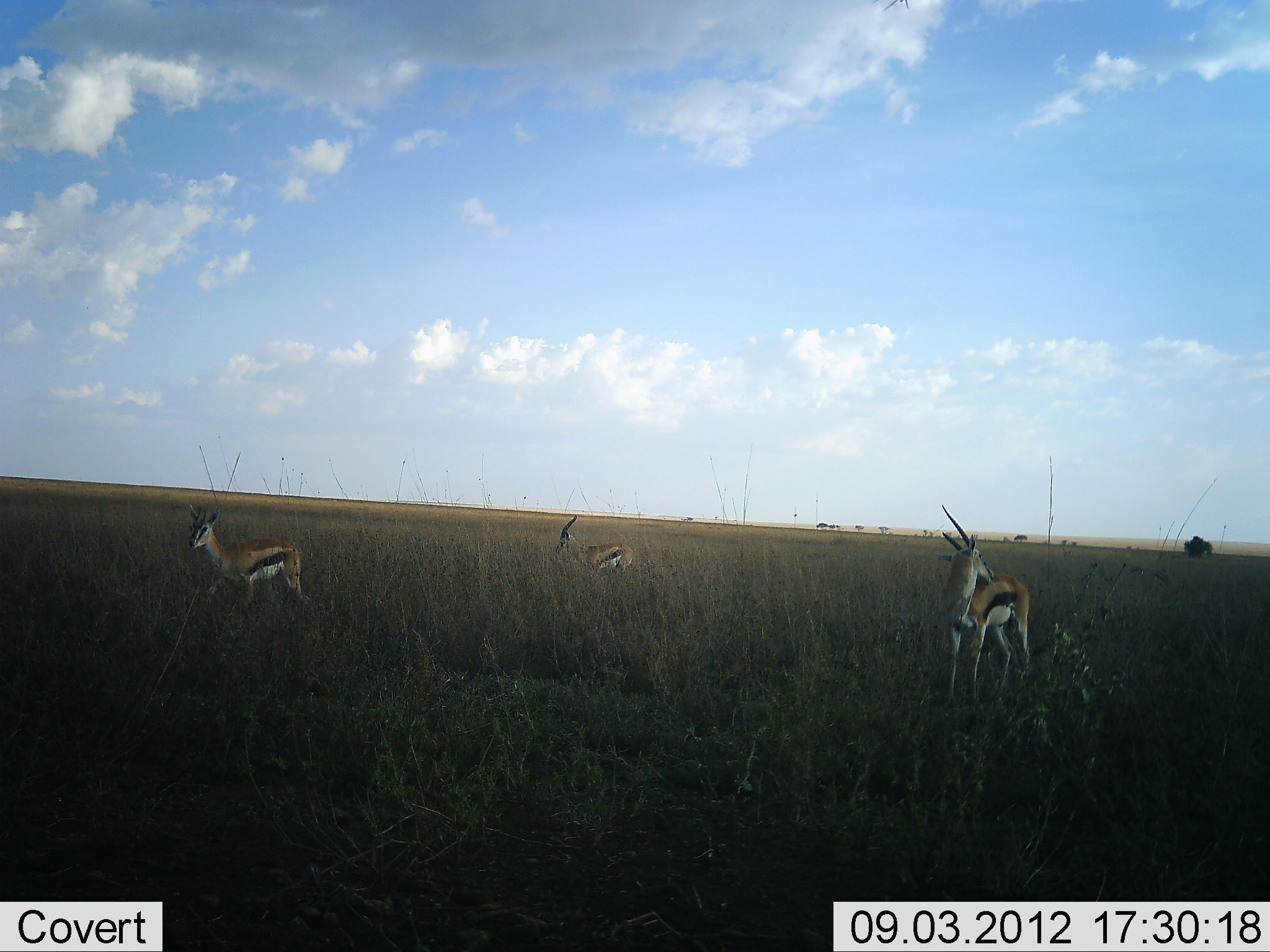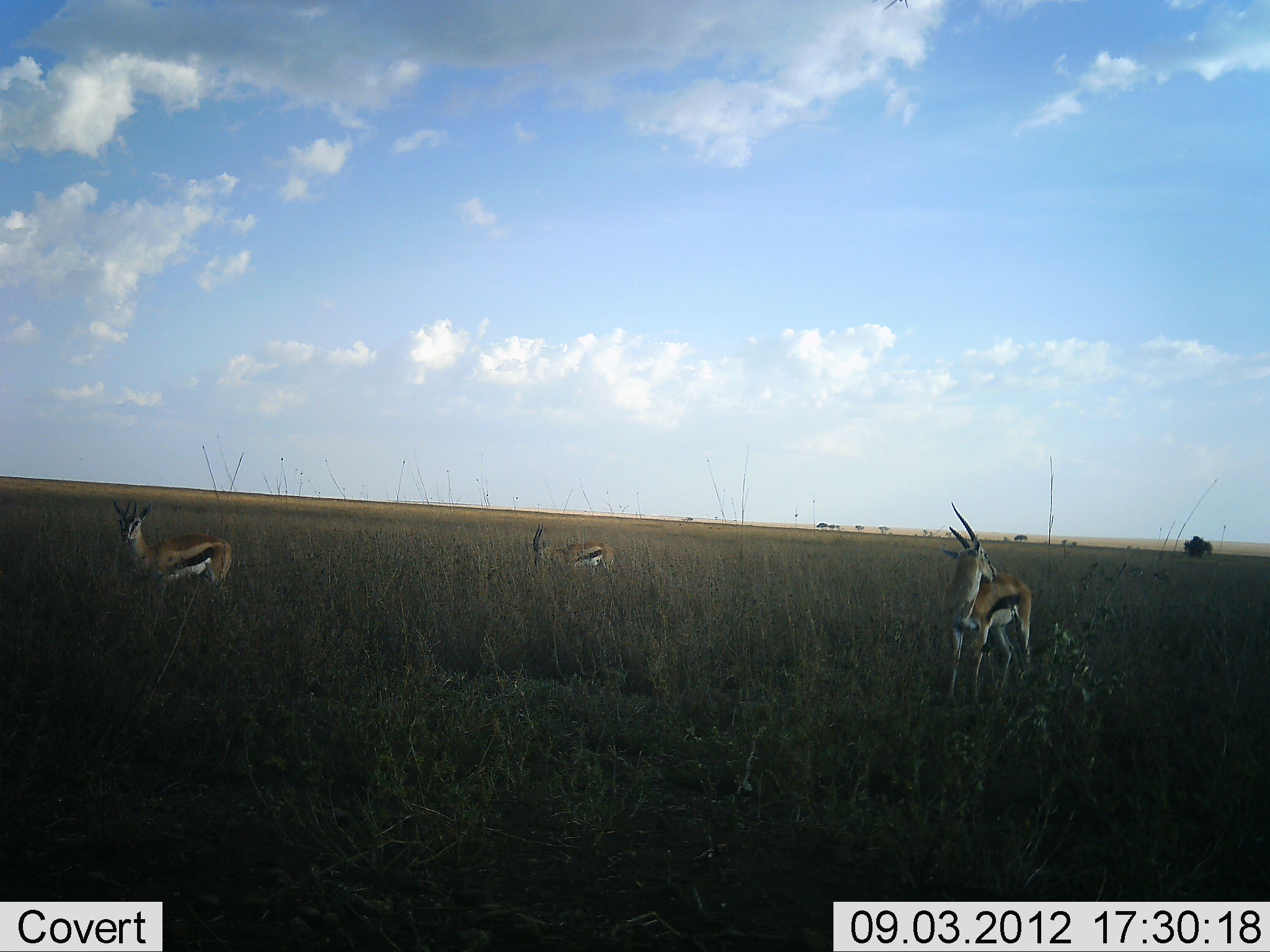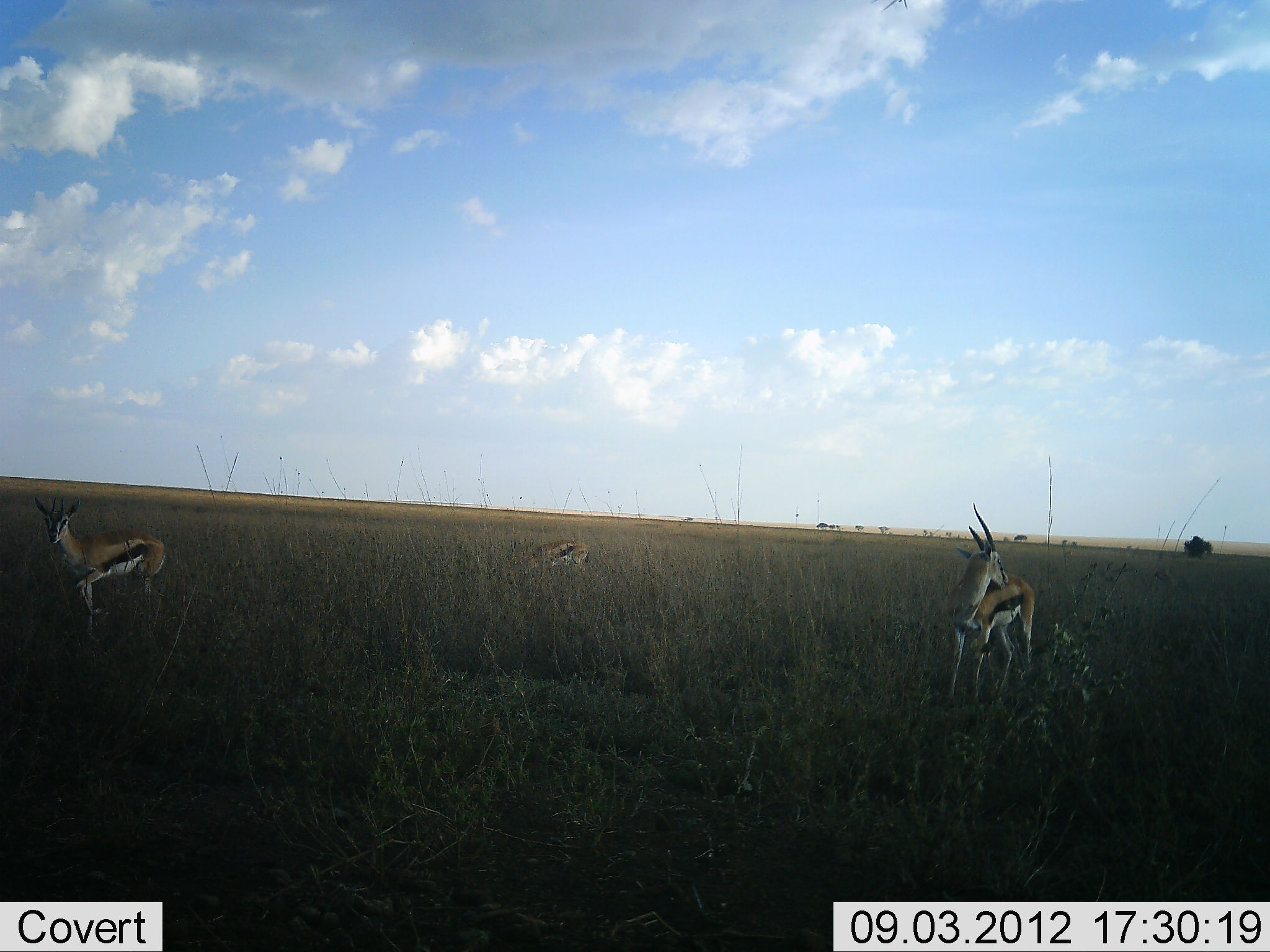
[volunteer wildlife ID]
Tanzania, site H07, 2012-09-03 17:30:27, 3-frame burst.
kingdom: Animalia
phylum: Chordata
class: Mammalia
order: Artiodactyla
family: Bovidae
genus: Eudorcas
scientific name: Eudorcas thomsonii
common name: thomson's gazelle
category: gazellethomsons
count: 3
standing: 80%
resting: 0%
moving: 60%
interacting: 0%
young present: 0%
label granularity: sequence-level